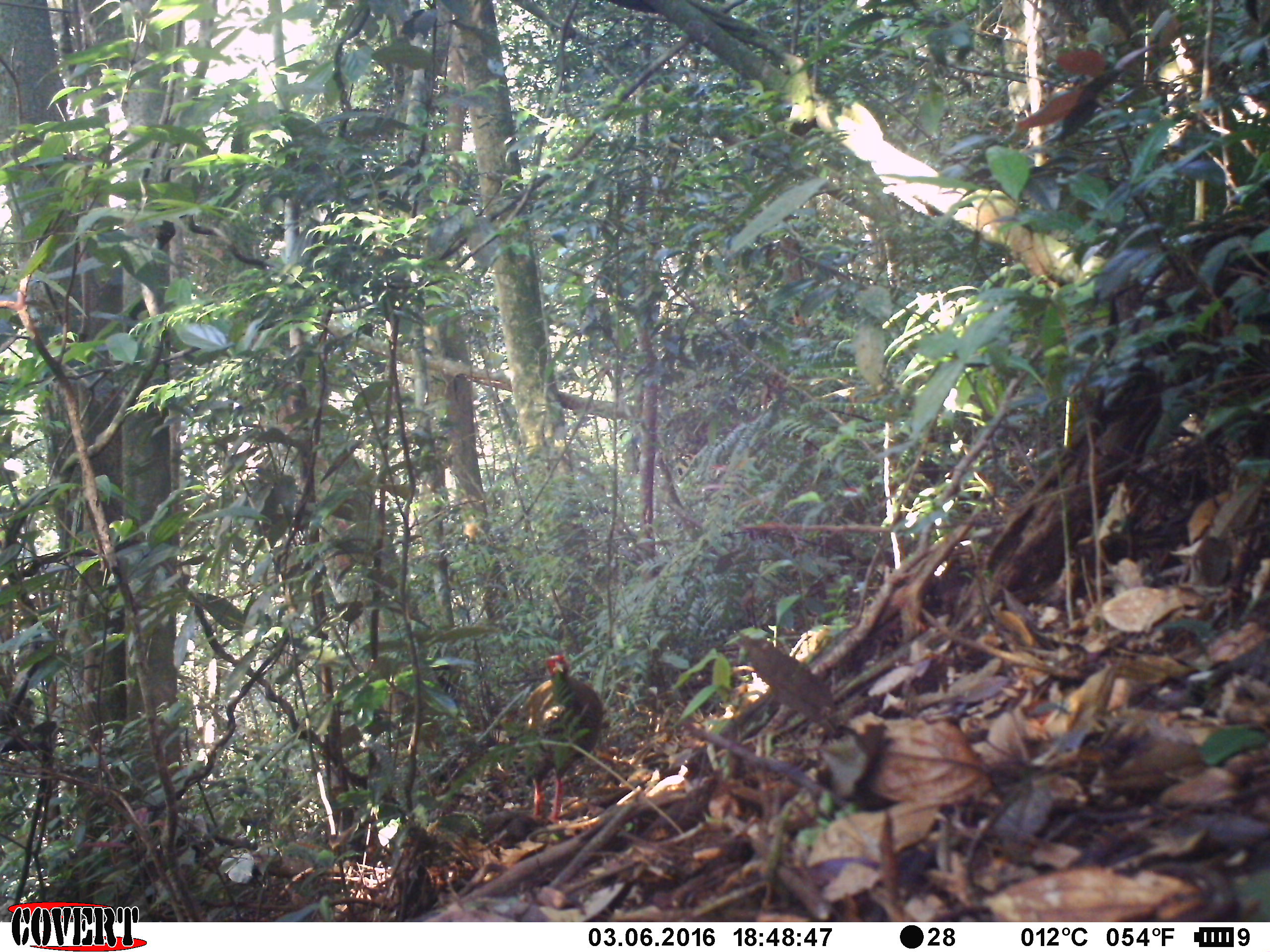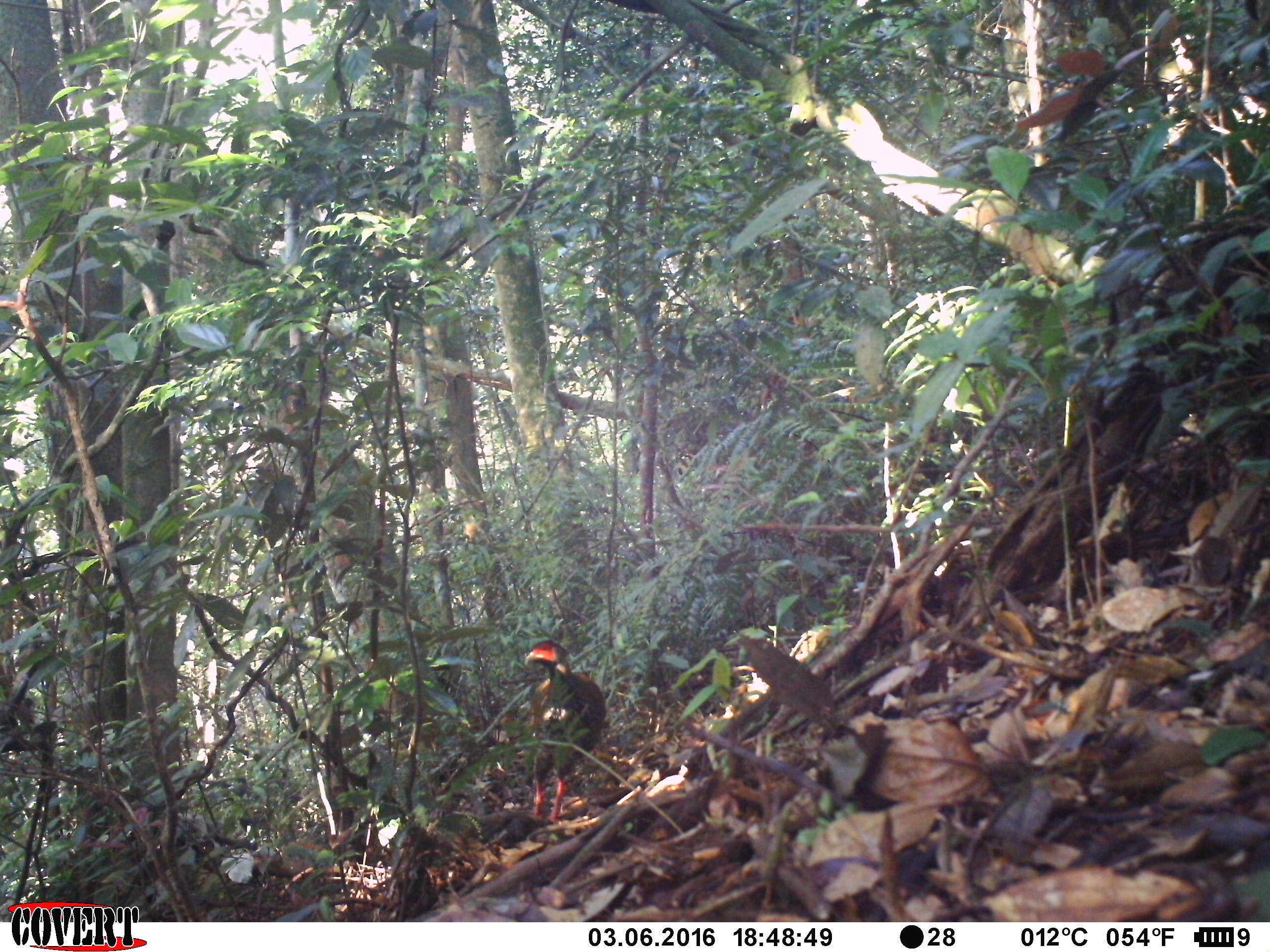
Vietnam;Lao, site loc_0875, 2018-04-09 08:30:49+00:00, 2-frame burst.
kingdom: Animalia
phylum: Chordata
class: Aves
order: Galliformes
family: Phasianidae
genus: Lophura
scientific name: Lophura nycthemera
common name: silver pheasant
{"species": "silver pheasant (Lophura nycthemera)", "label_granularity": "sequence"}